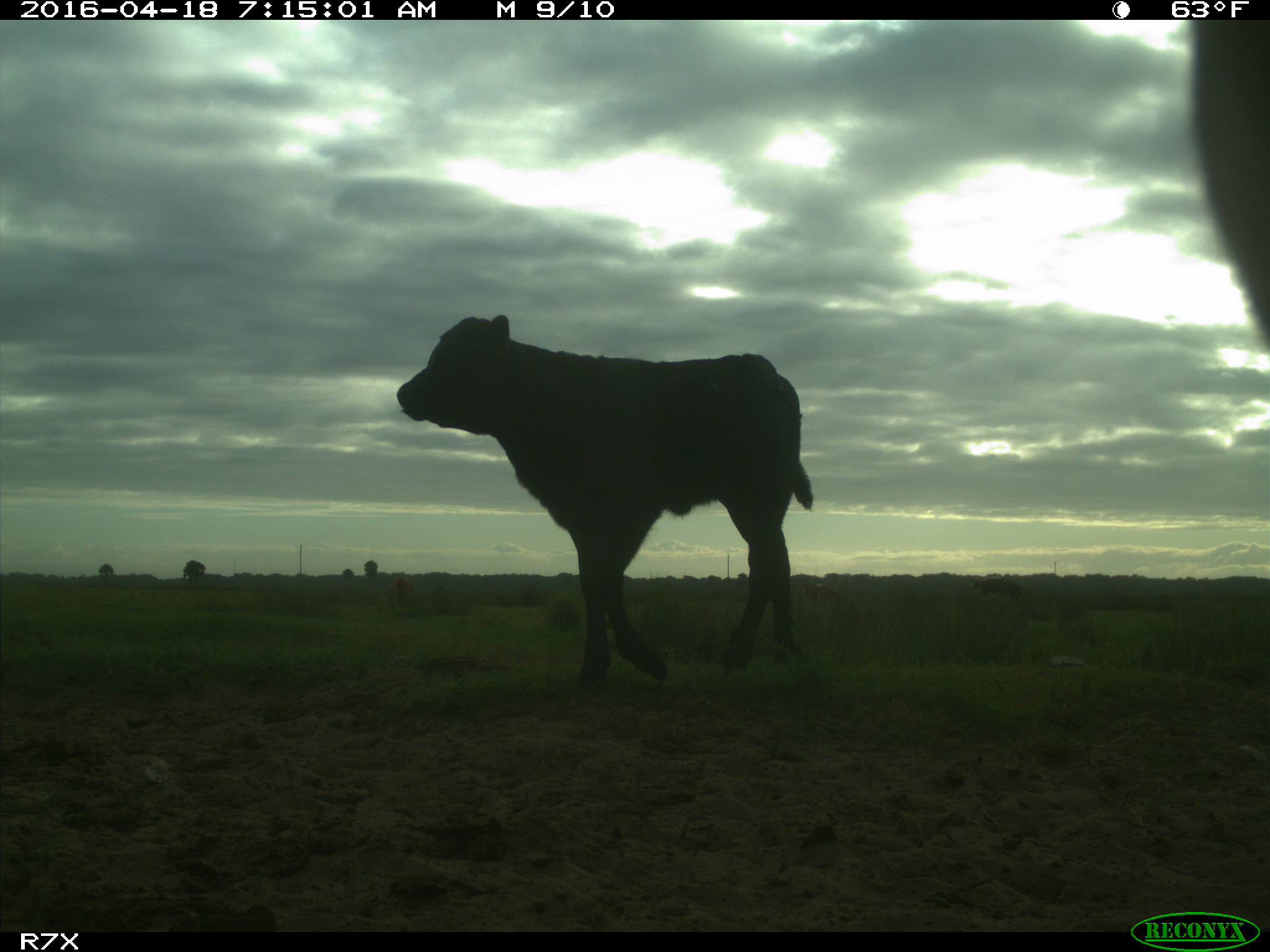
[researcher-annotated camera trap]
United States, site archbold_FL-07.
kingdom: Animalia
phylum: Chordata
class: Mammalia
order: Artiodactyla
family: Bovidae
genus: Bos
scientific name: Bos taurus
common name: domestic cow